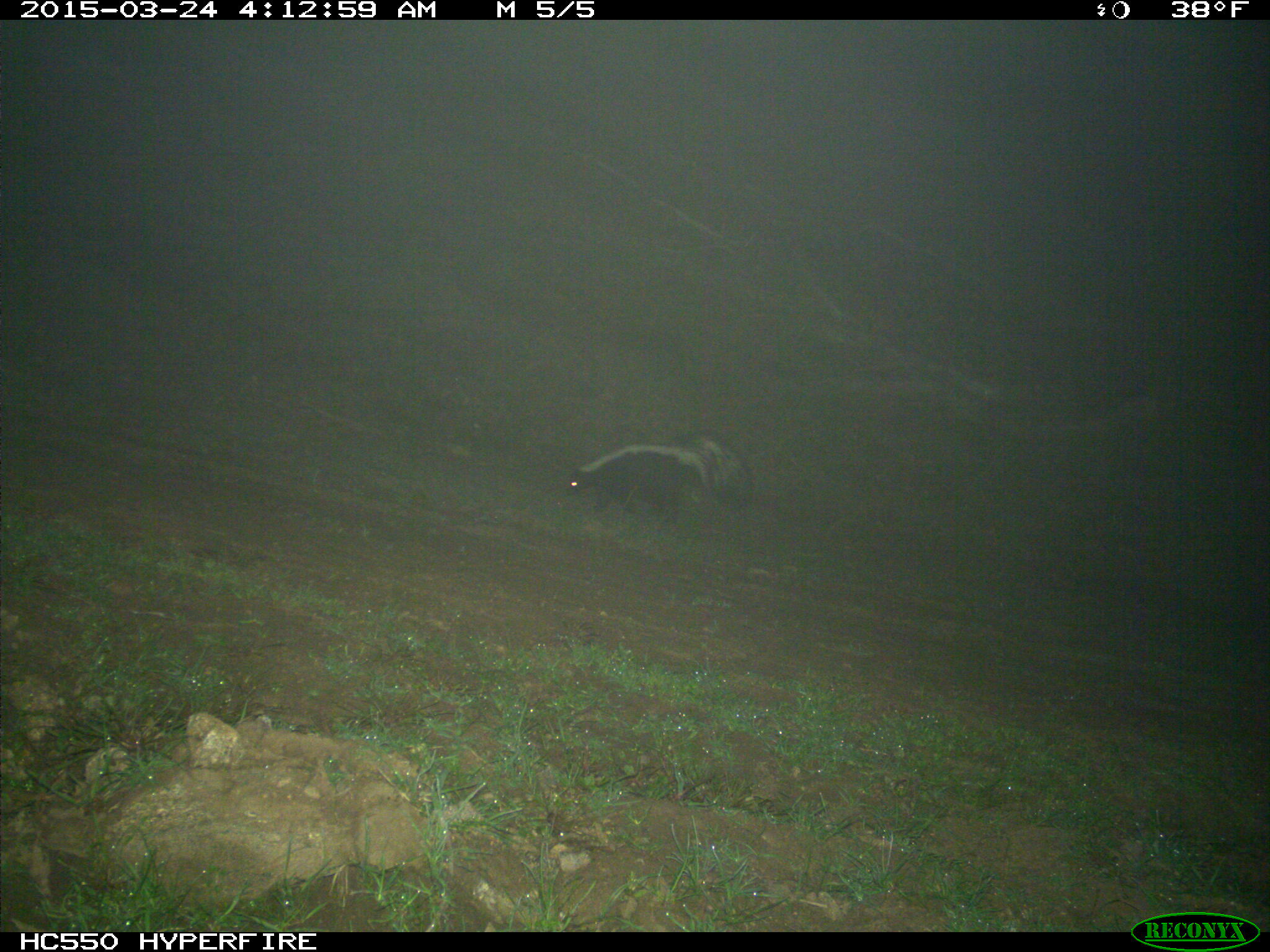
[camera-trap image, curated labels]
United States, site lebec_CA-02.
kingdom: Animalia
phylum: Chordata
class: Mammalia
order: Carnivora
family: Mephitidae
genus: Mephitis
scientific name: Mephitis mephitis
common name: striped skunk